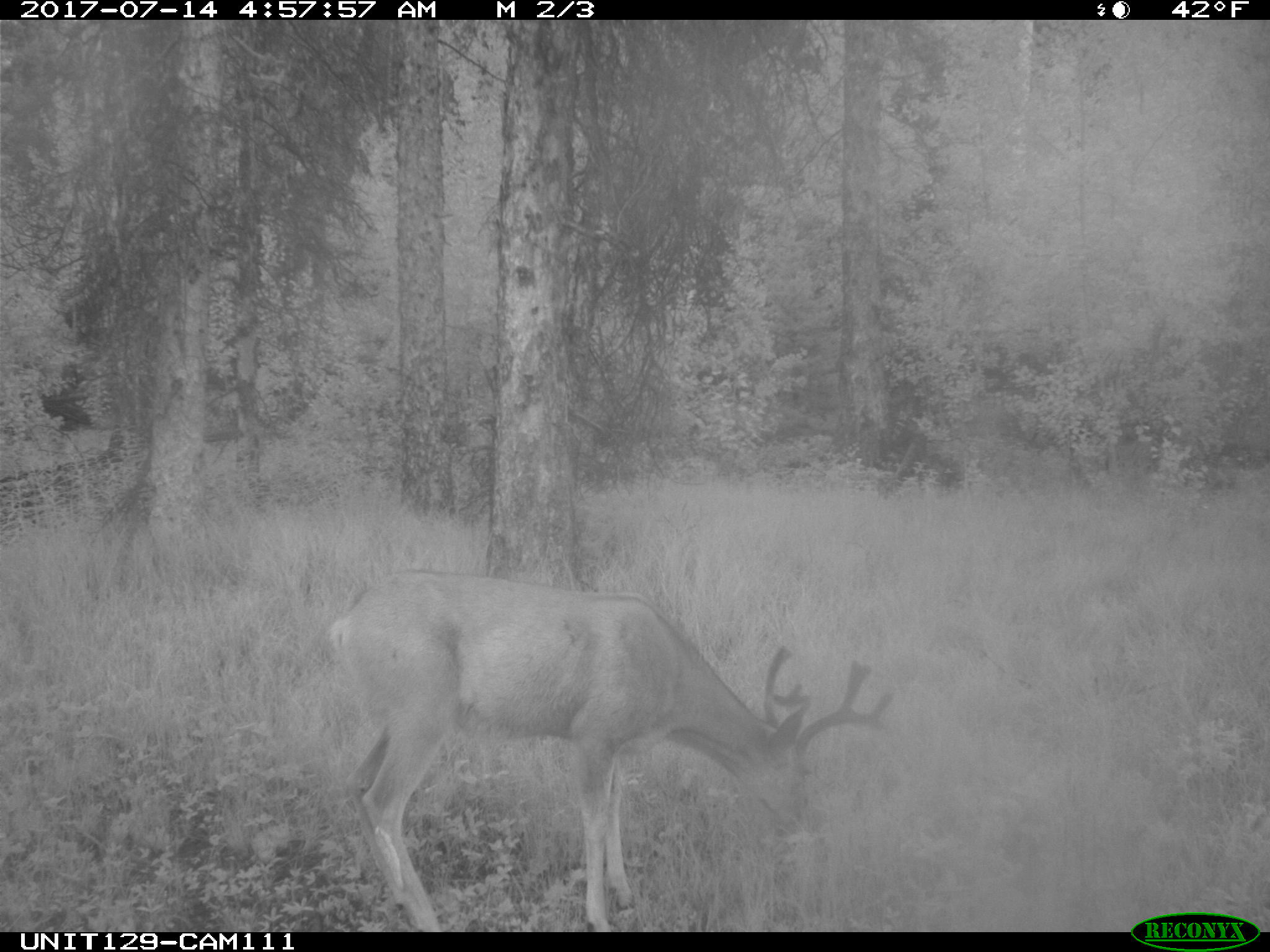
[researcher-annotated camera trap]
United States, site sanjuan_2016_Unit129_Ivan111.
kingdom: Animalia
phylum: Chordata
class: Mammalia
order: Artiodactyla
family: Cervidae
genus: Odocoileus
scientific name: Odocoileus hemionus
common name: mule deer